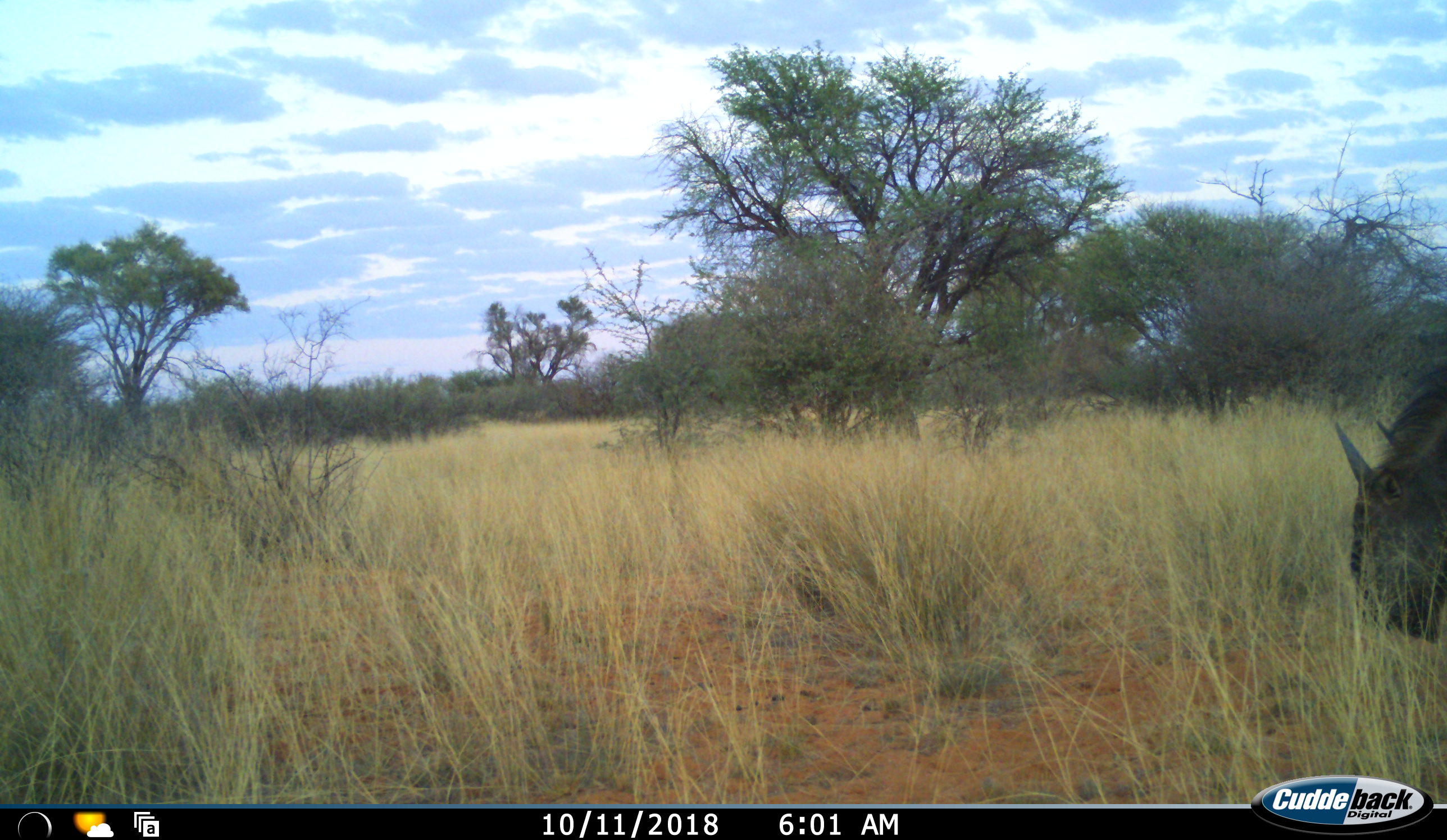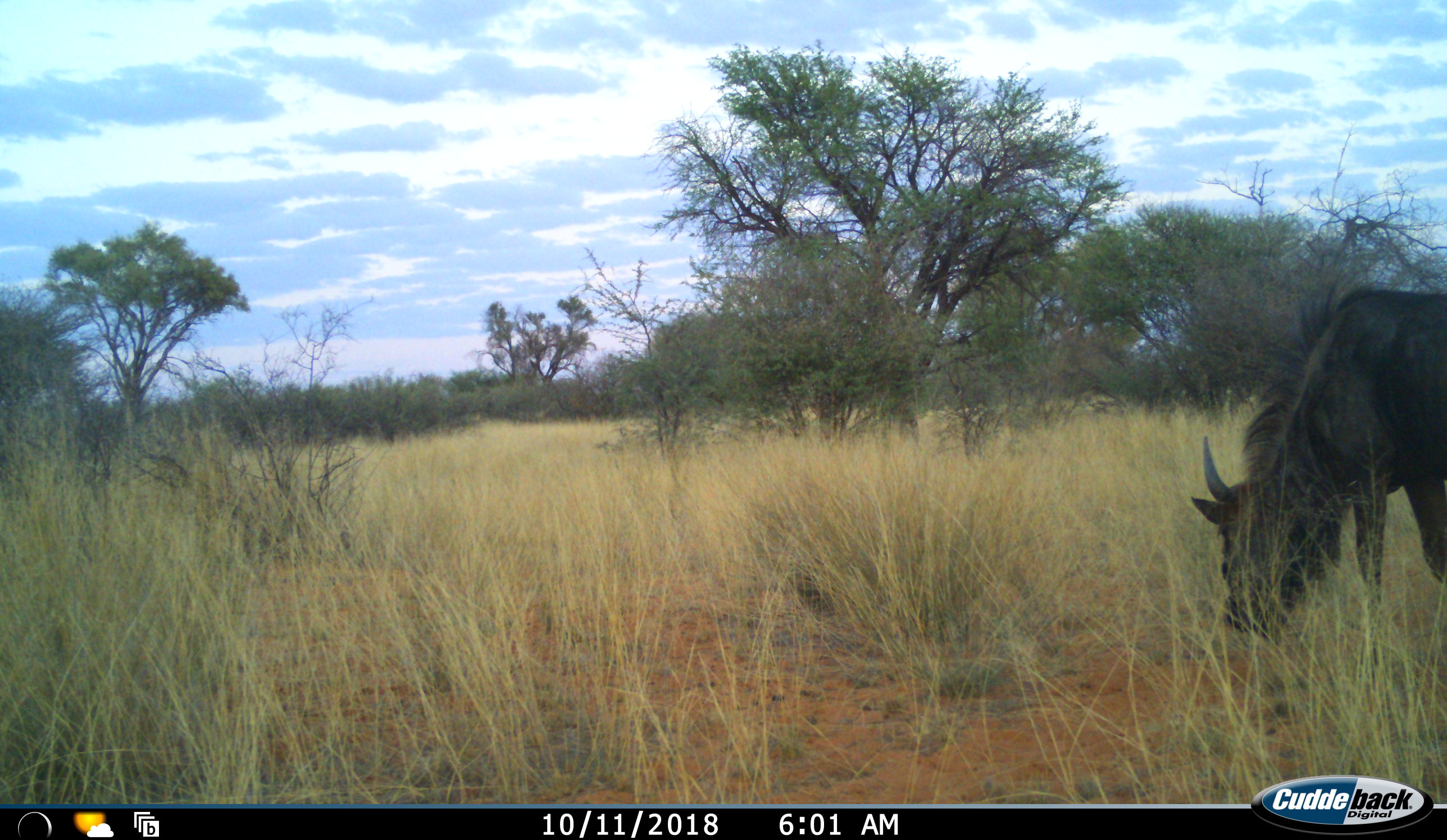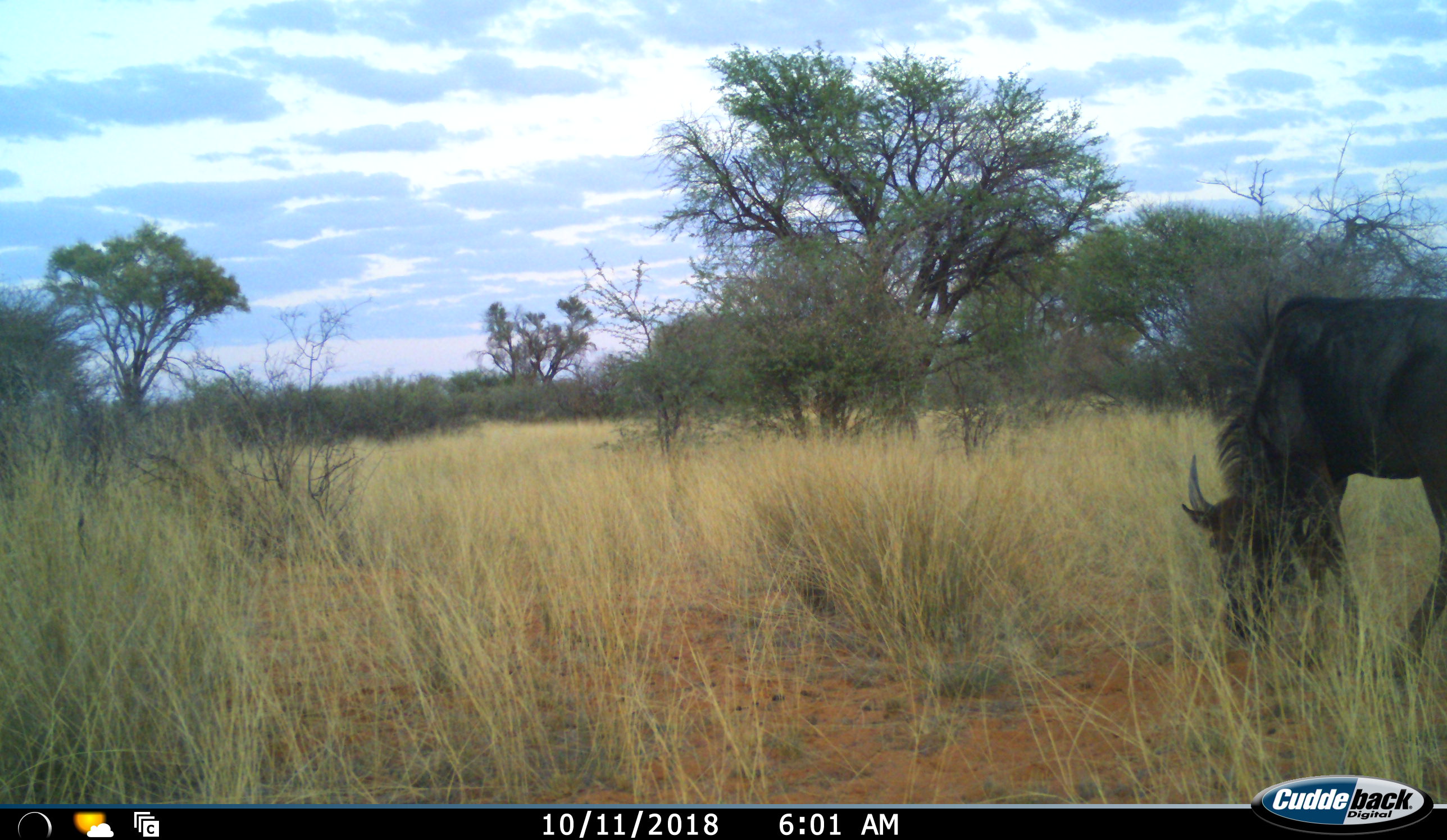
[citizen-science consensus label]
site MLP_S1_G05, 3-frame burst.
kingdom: Animalia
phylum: Chordata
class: Mammalia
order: Artiodactyla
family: Bovidae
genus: Connochaetes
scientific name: Connochaetes taurinus taurinus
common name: blue wildebeest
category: wildebeestblue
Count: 1.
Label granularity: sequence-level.